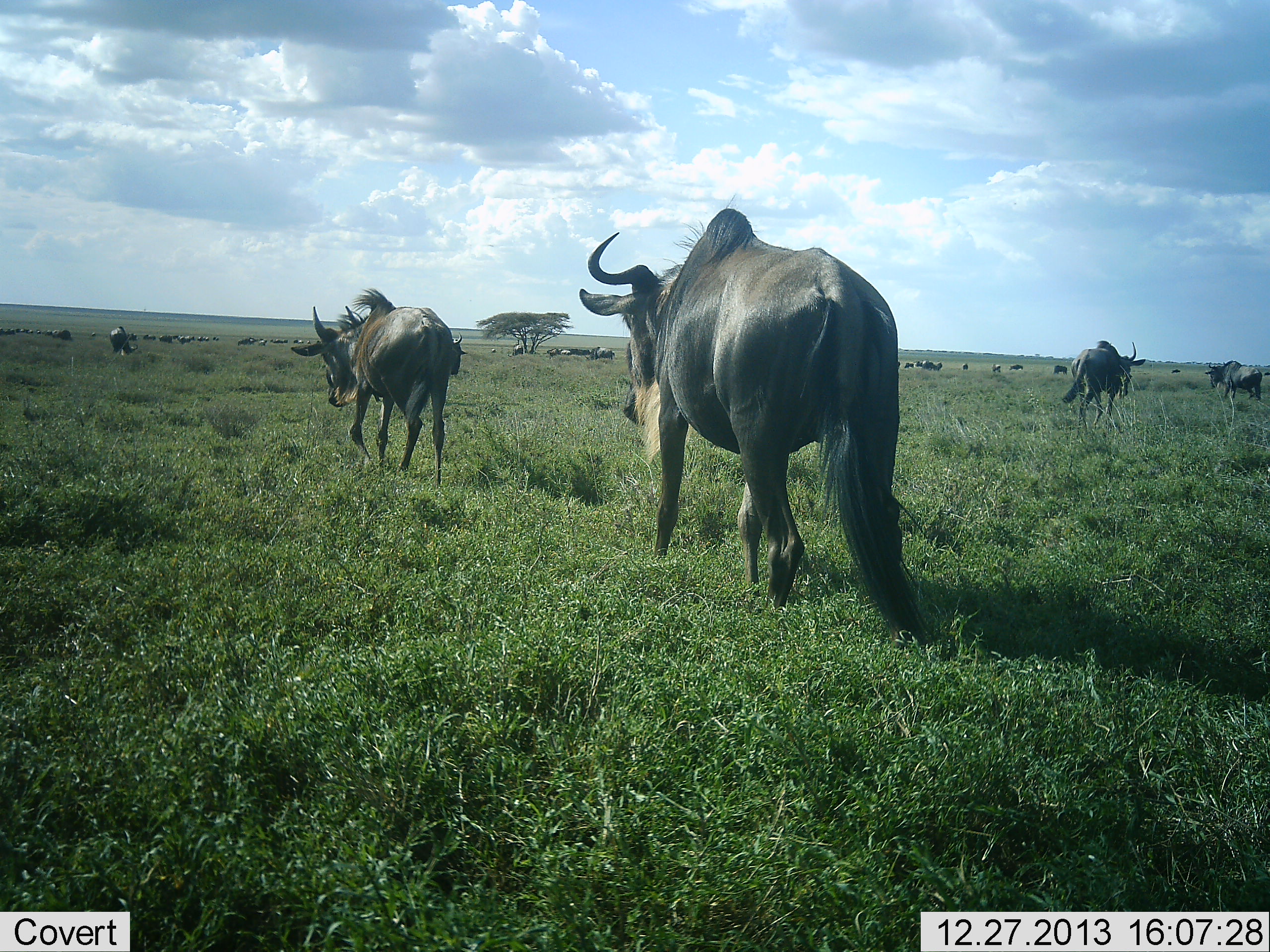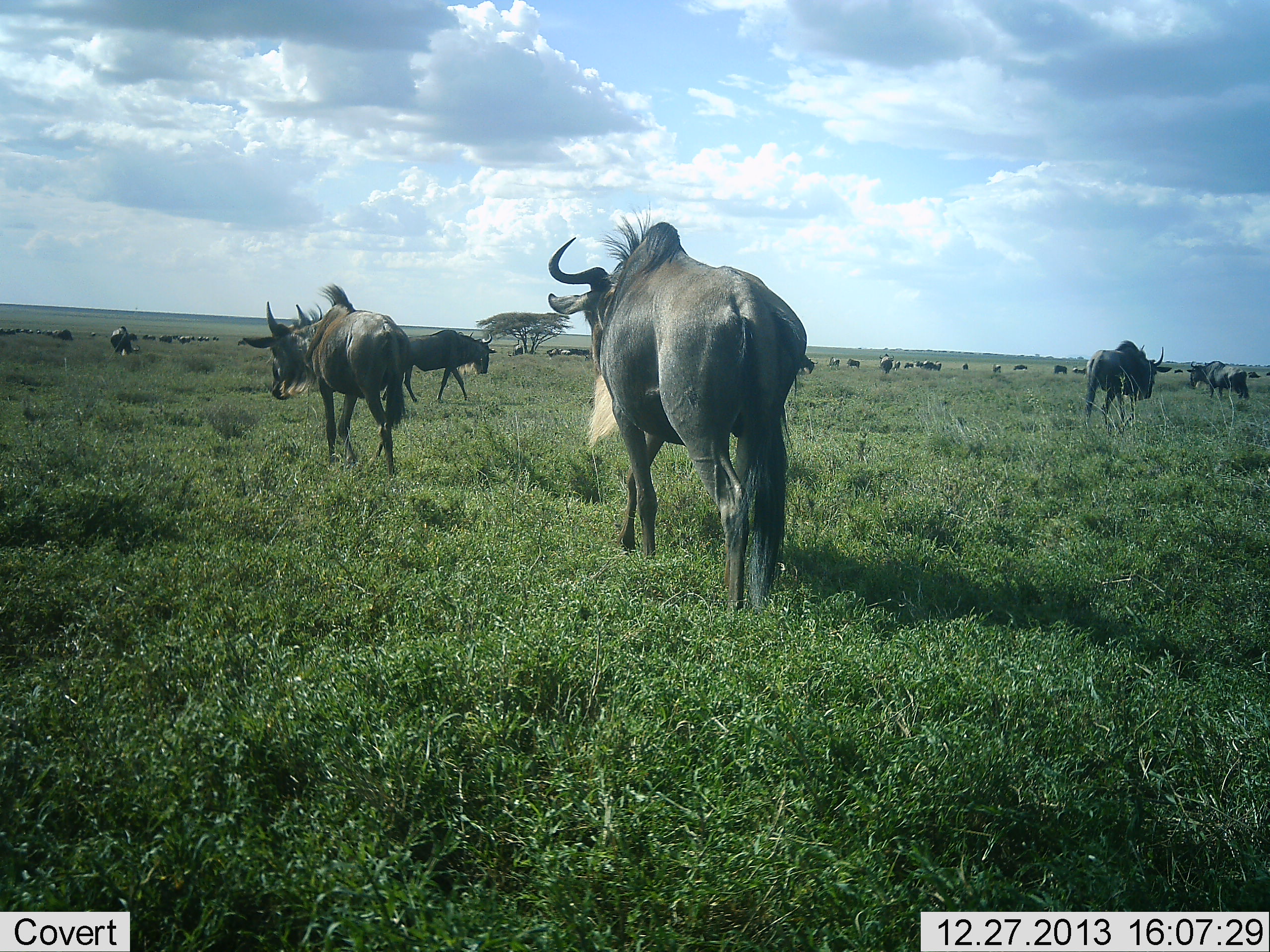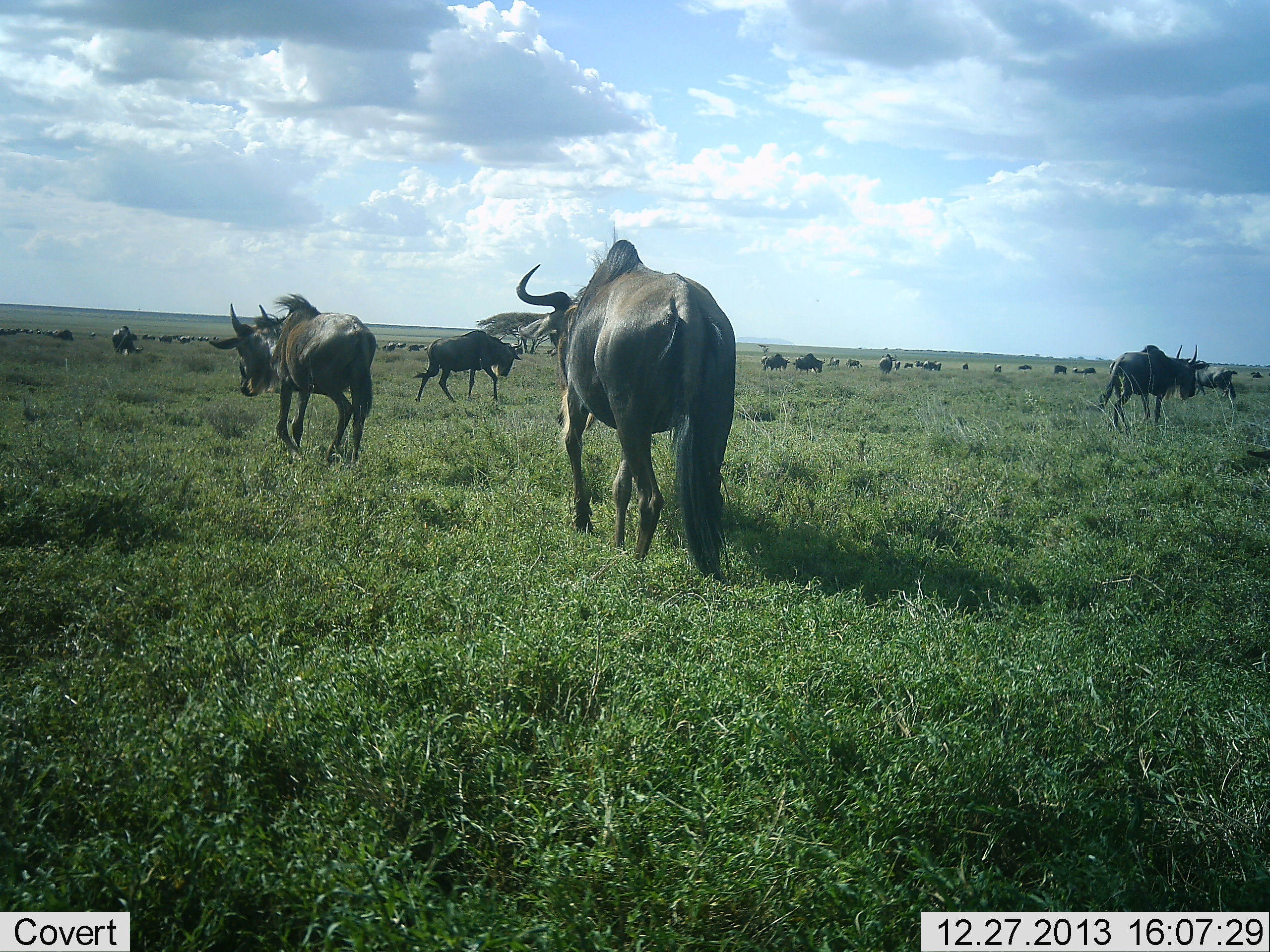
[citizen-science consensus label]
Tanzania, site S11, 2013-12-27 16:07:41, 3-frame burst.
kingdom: Animalia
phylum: Chordata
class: Mammalia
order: Artiodactyla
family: Bovidae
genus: Connochaetes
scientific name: Connochaetes taurinus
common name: blue wildebeest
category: wildebeest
Wildebeest (blue wildebeest) (Connochaetes taurinus), count 11-50. Behavior (volunteer vote fractions): standing 10%, resting 10%, moving 90%, interacting 0%. Young present (vote fraction): 0%. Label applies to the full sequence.